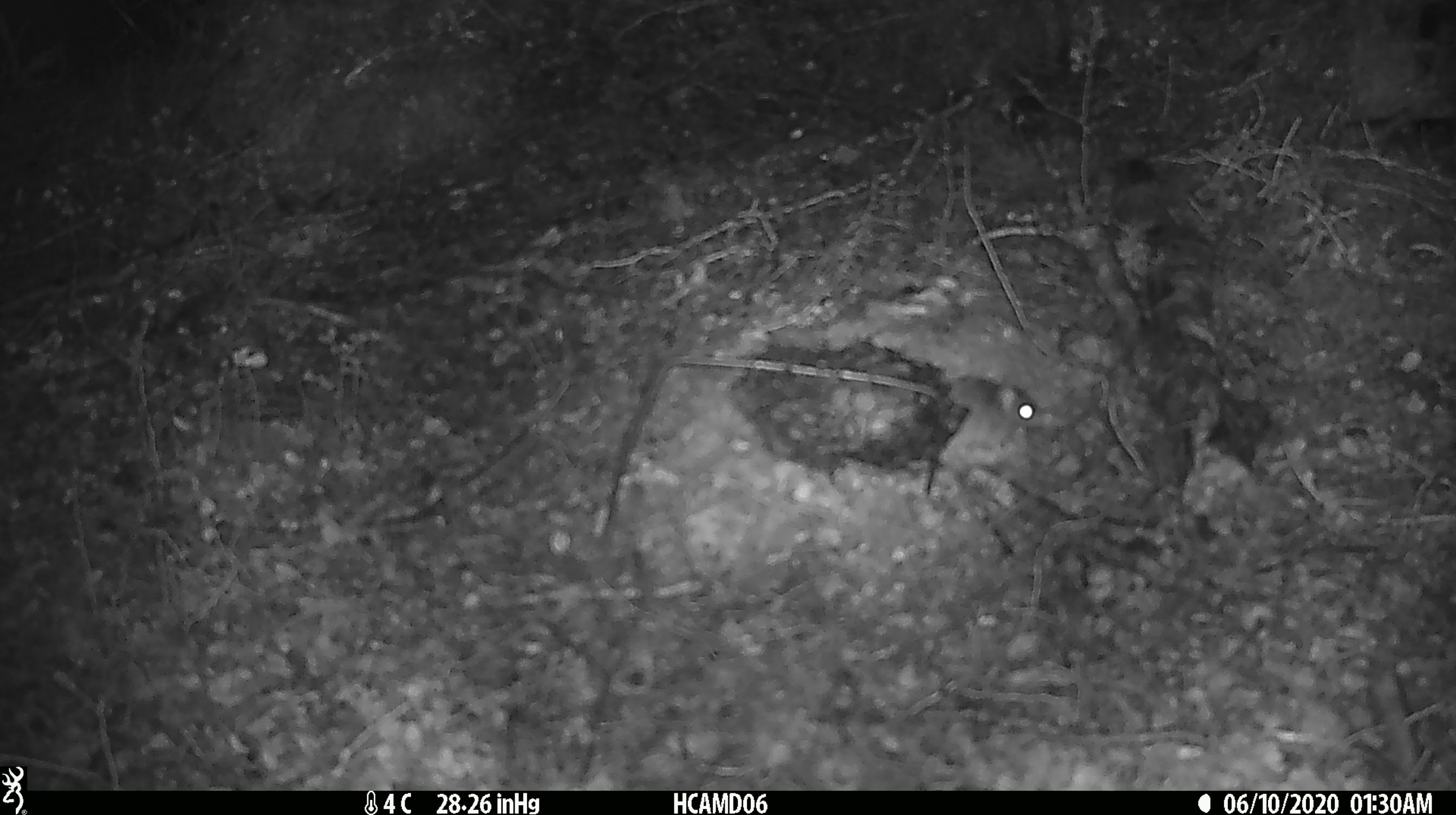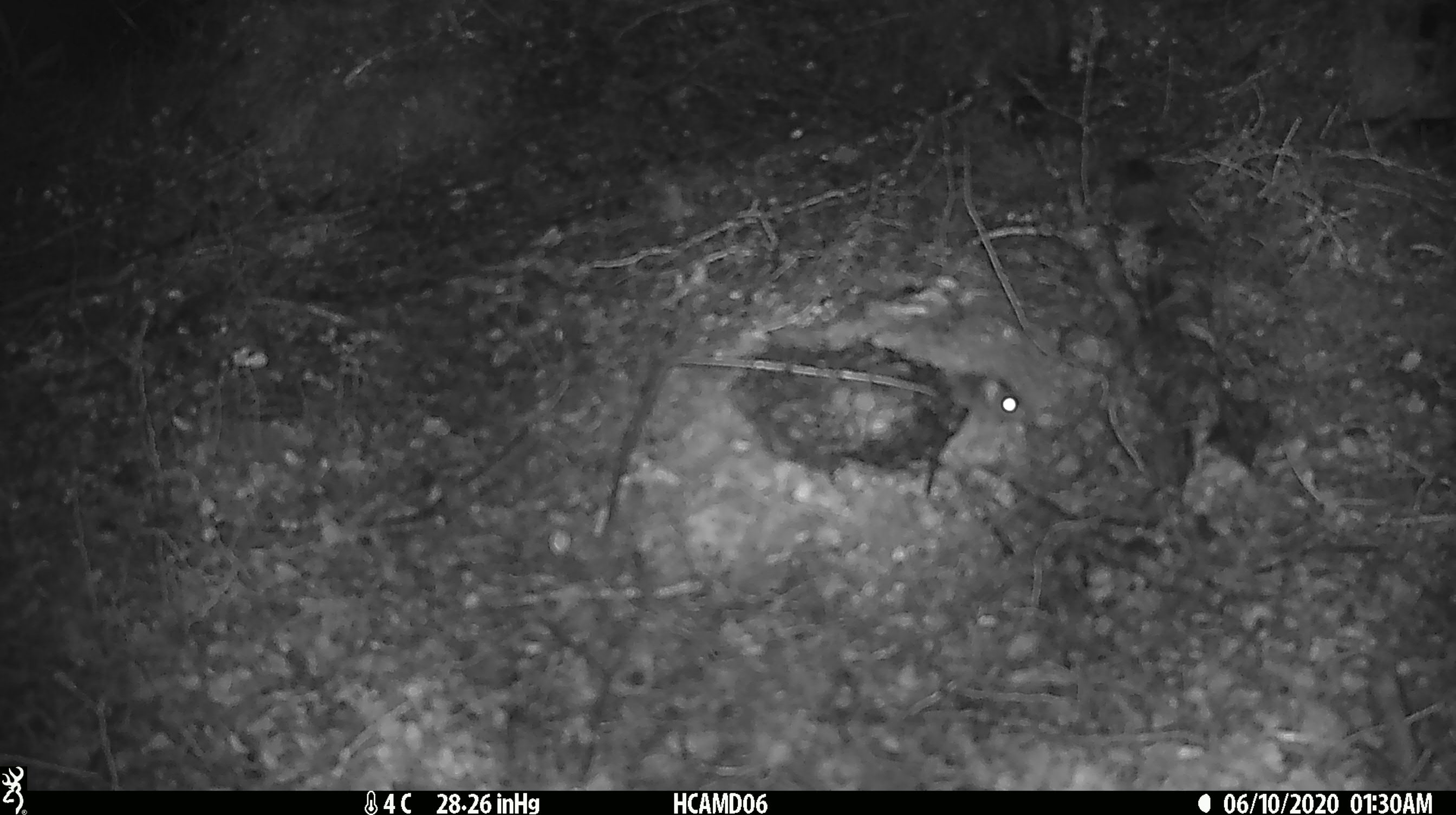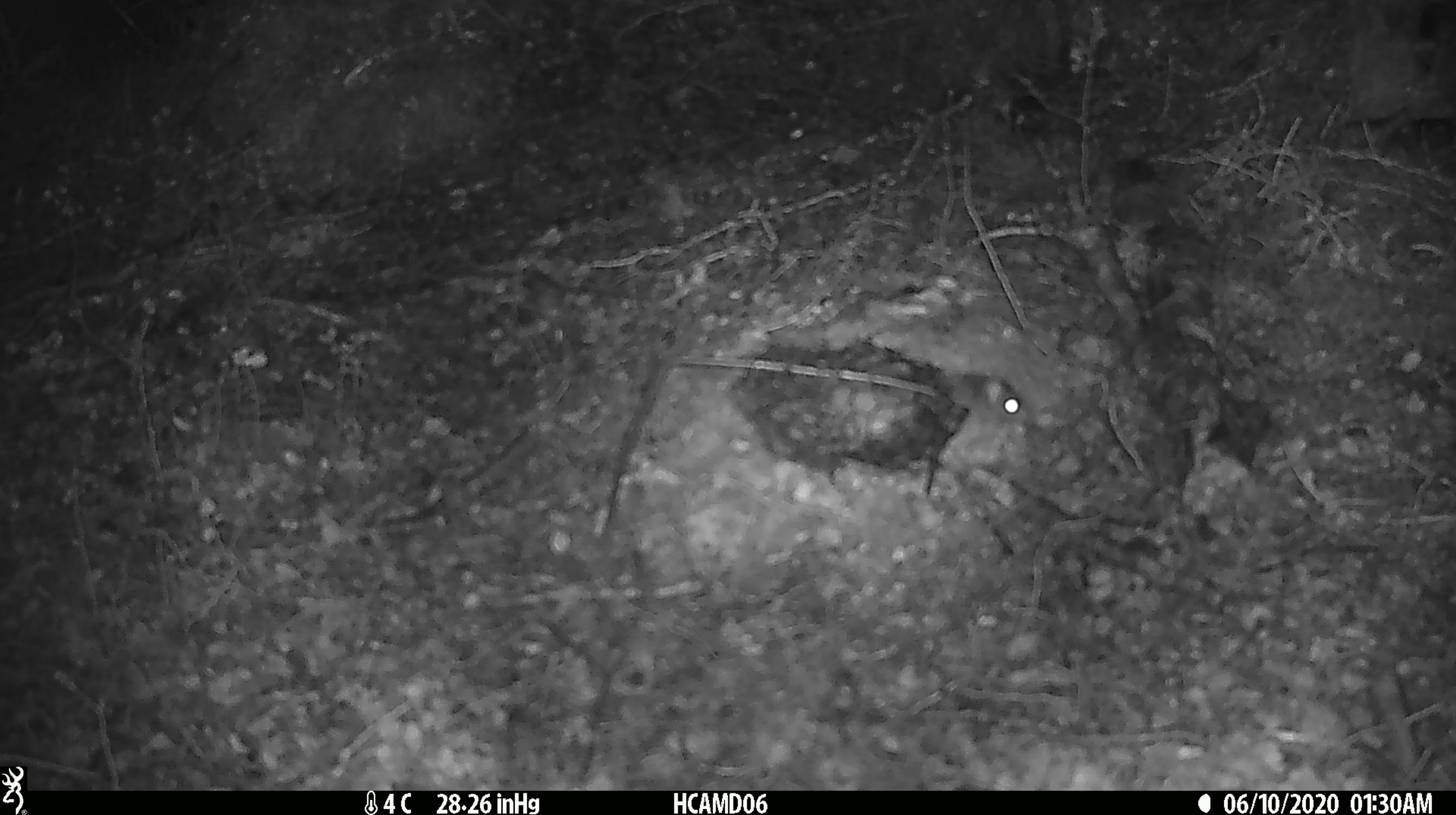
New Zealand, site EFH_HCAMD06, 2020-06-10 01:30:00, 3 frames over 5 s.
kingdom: Animalia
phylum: Chordata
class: Mammalia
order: Rodentia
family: Muridae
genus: Mus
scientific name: Mus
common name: mouse